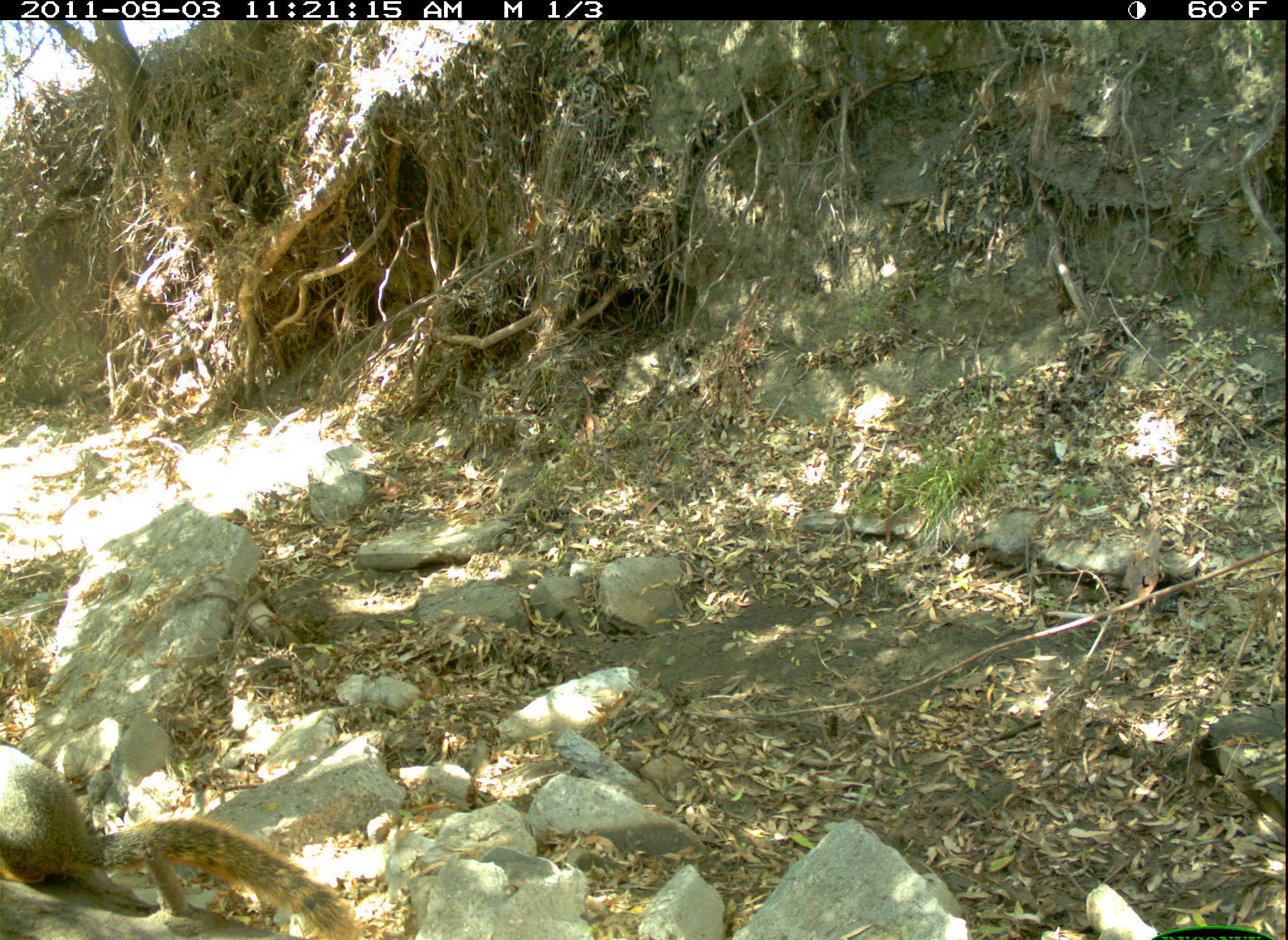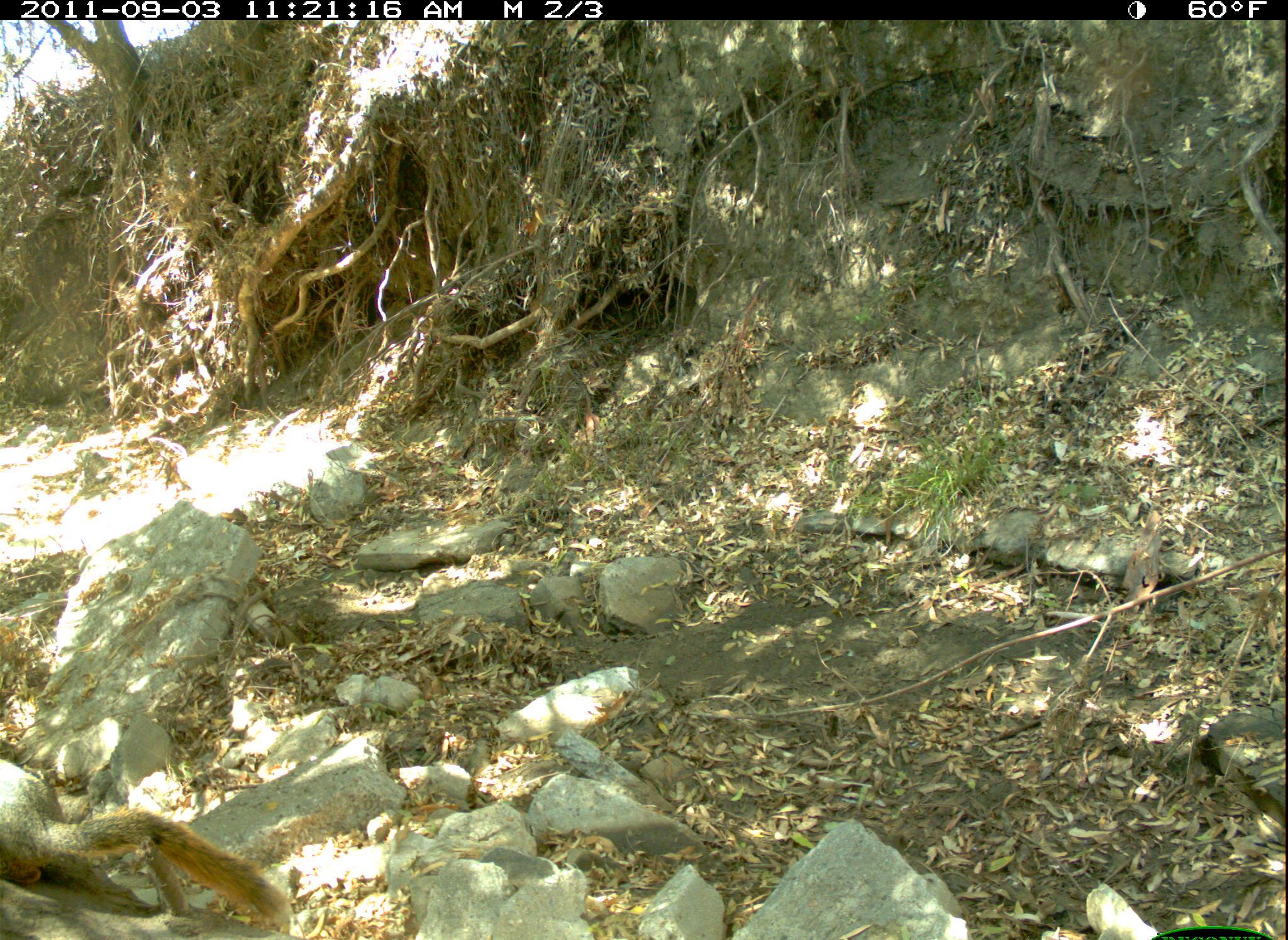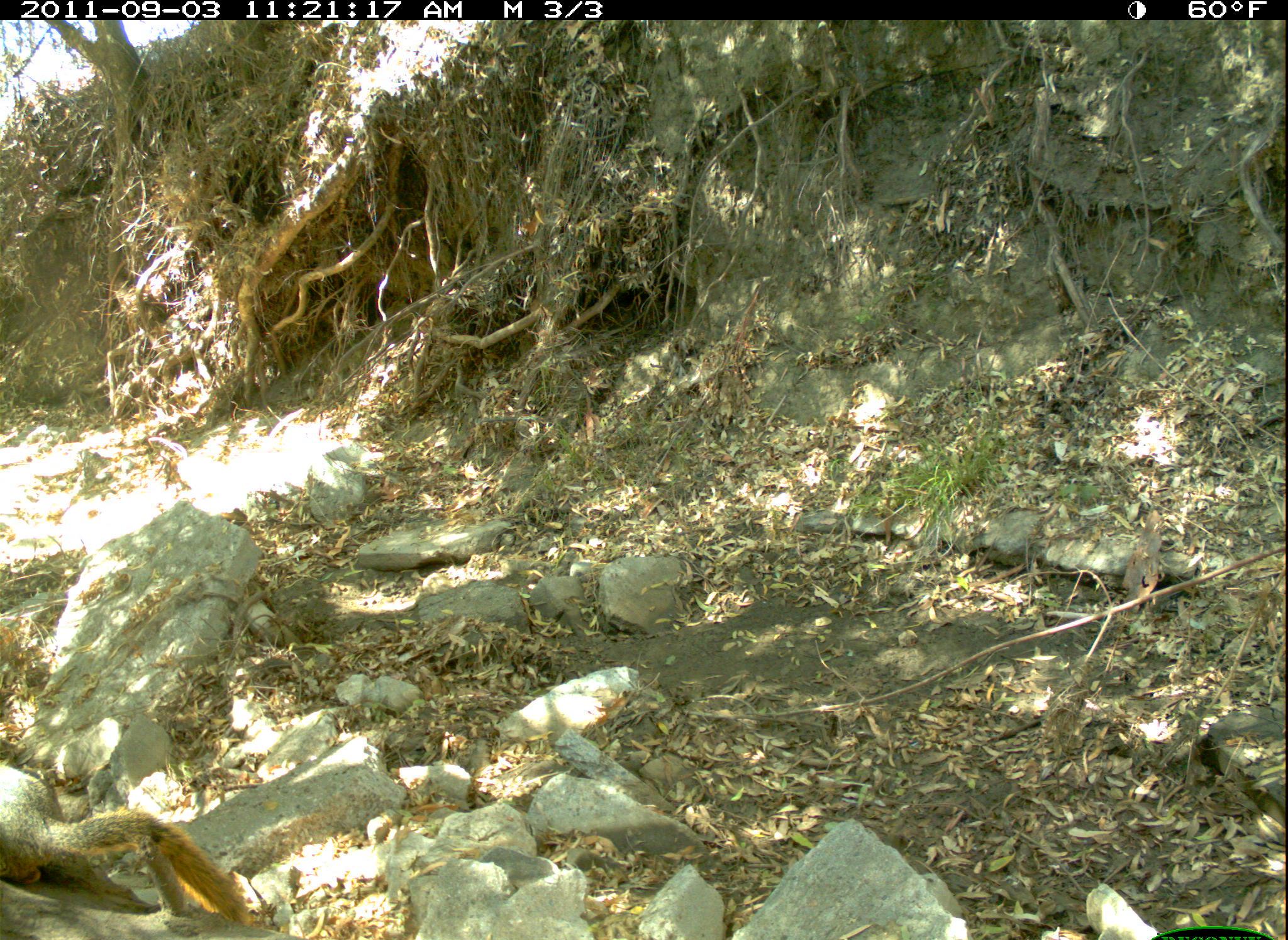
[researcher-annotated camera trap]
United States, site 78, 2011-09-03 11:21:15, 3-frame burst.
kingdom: Animalia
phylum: Chordata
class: Mammalia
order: Rodentia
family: Sciuridae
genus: Sciurus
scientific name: Sciurus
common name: squirrel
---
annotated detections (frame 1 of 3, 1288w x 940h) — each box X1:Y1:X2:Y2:
squirrel: 2:733:369:939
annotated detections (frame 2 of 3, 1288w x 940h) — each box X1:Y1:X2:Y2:
squirrel: 2:741:293:929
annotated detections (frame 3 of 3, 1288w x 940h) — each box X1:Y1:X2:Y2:
squirrel: 13:770:261:931